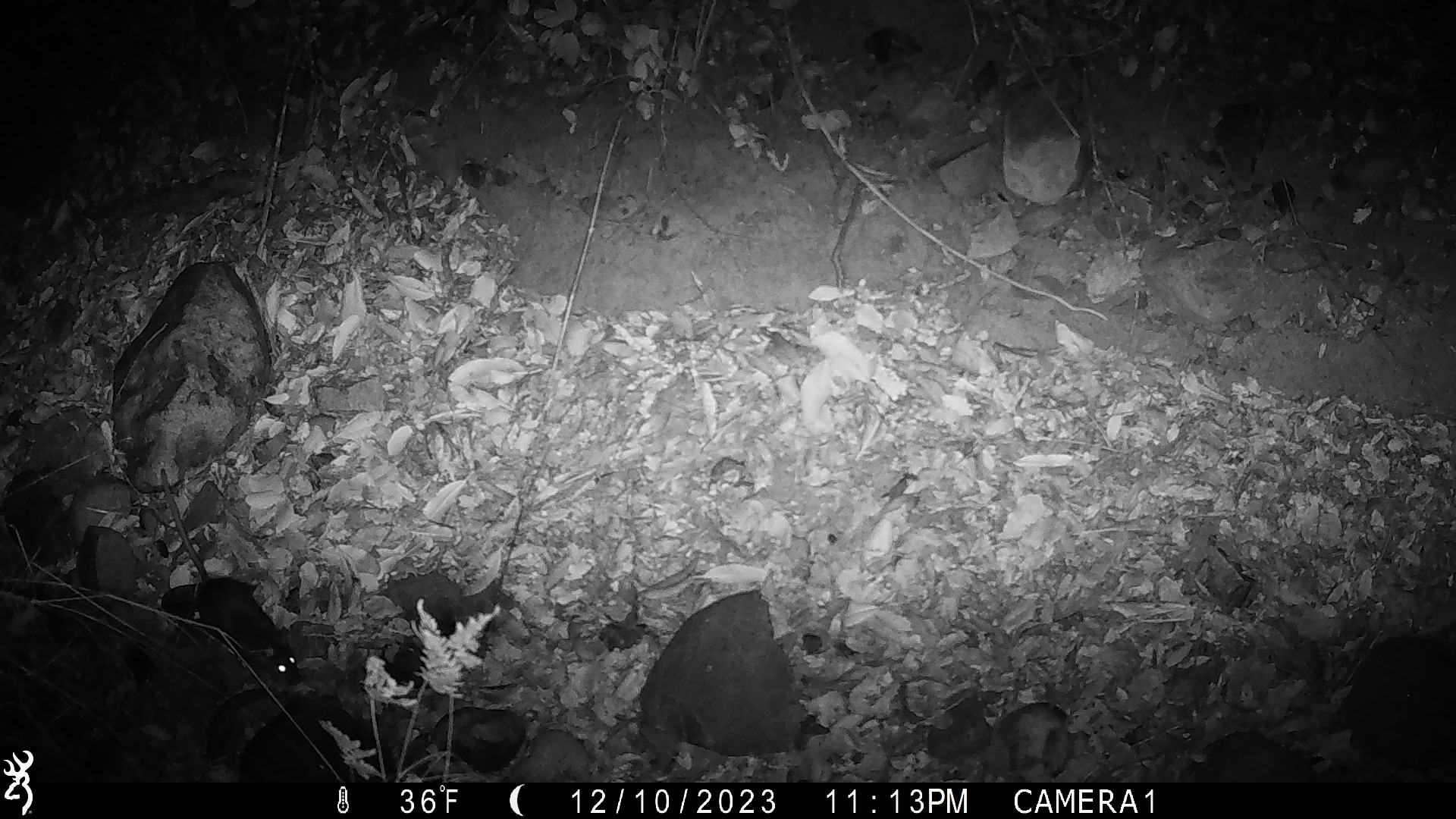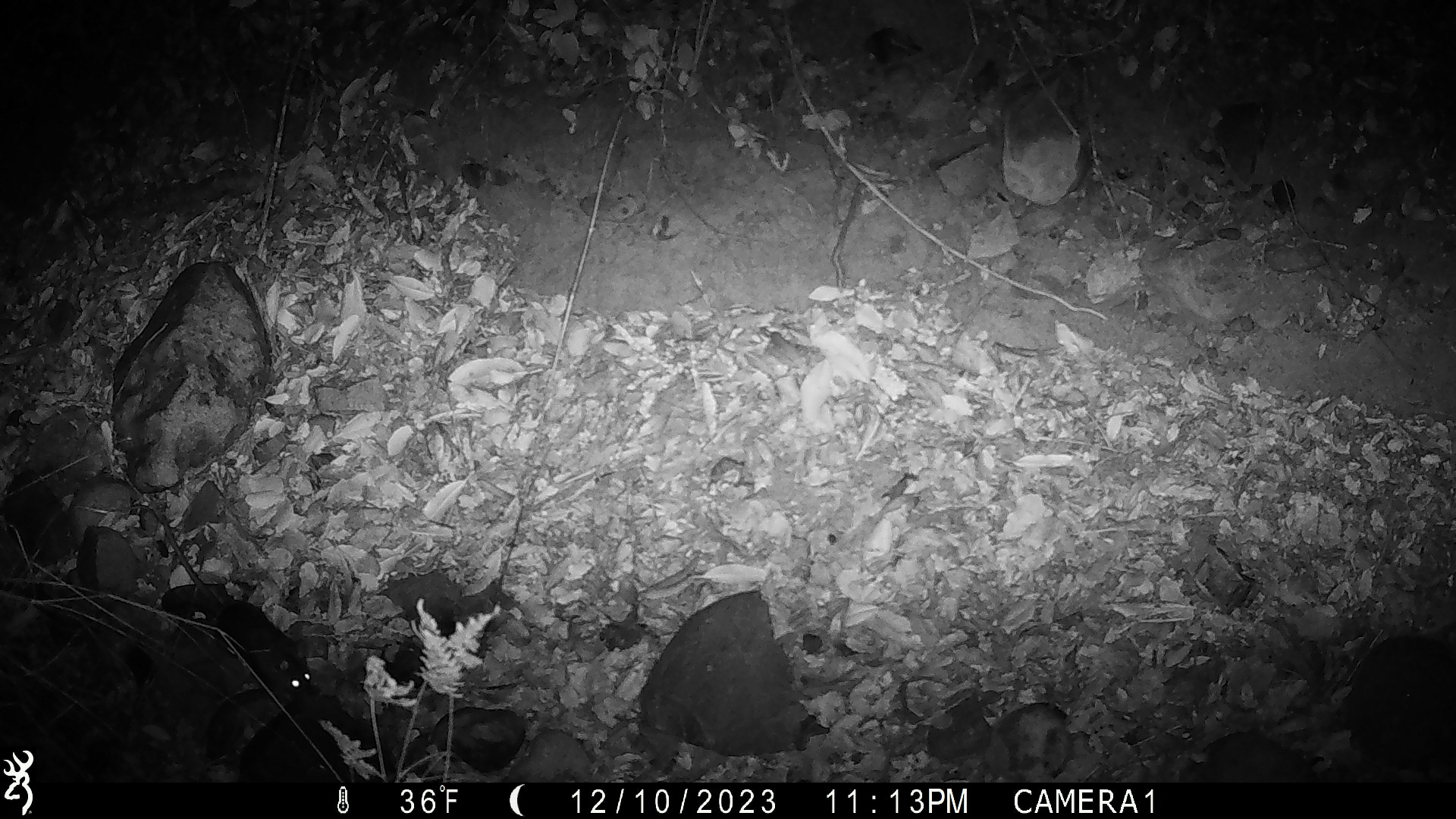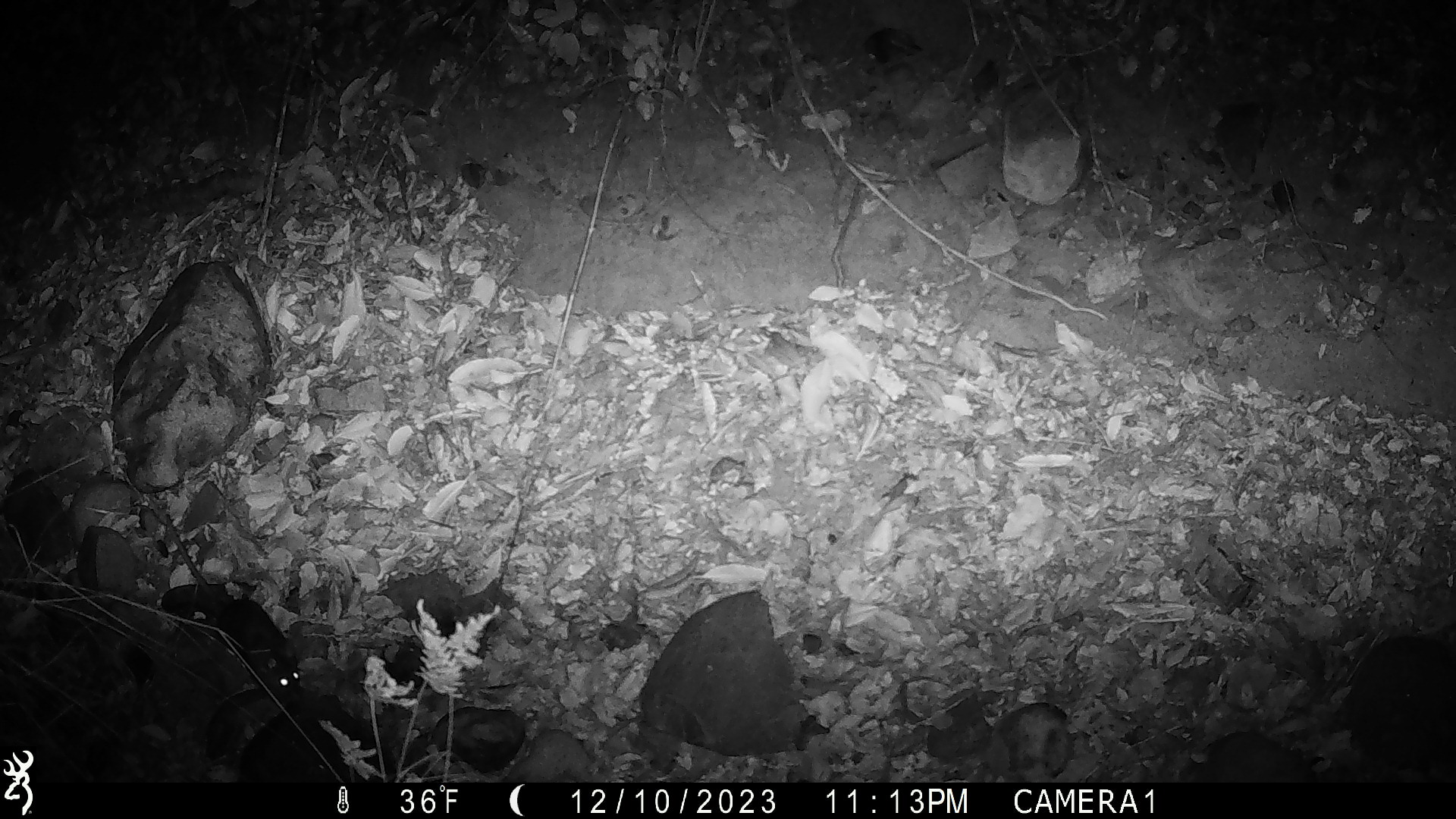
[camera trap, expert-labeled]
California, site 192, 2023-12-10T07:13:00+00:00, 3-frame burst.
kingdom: Animalia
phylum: Chordata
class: Mammalia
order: Rodentia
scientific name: Rodentia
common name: mouse or rat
Mouse or rat (Rodentia).